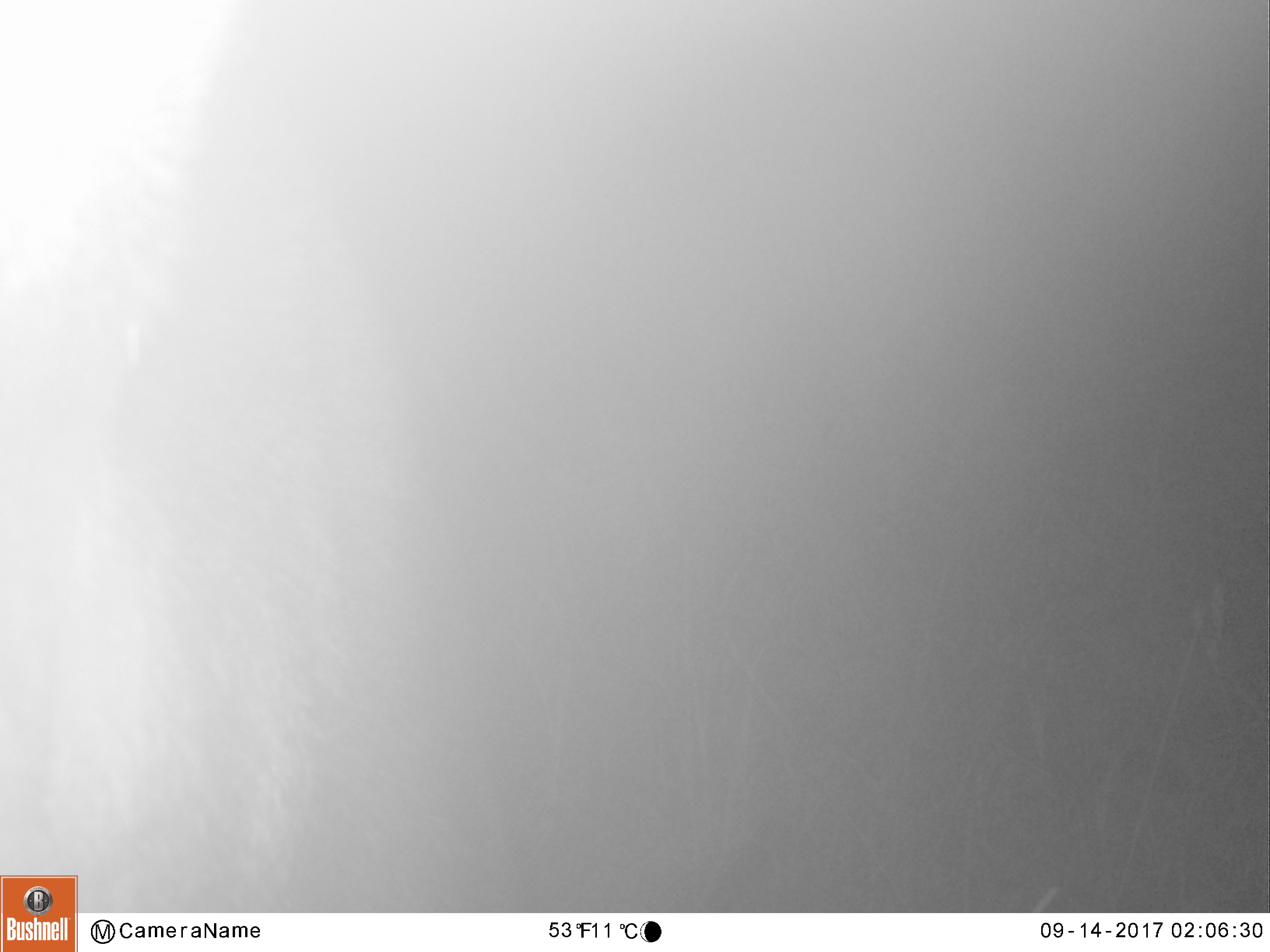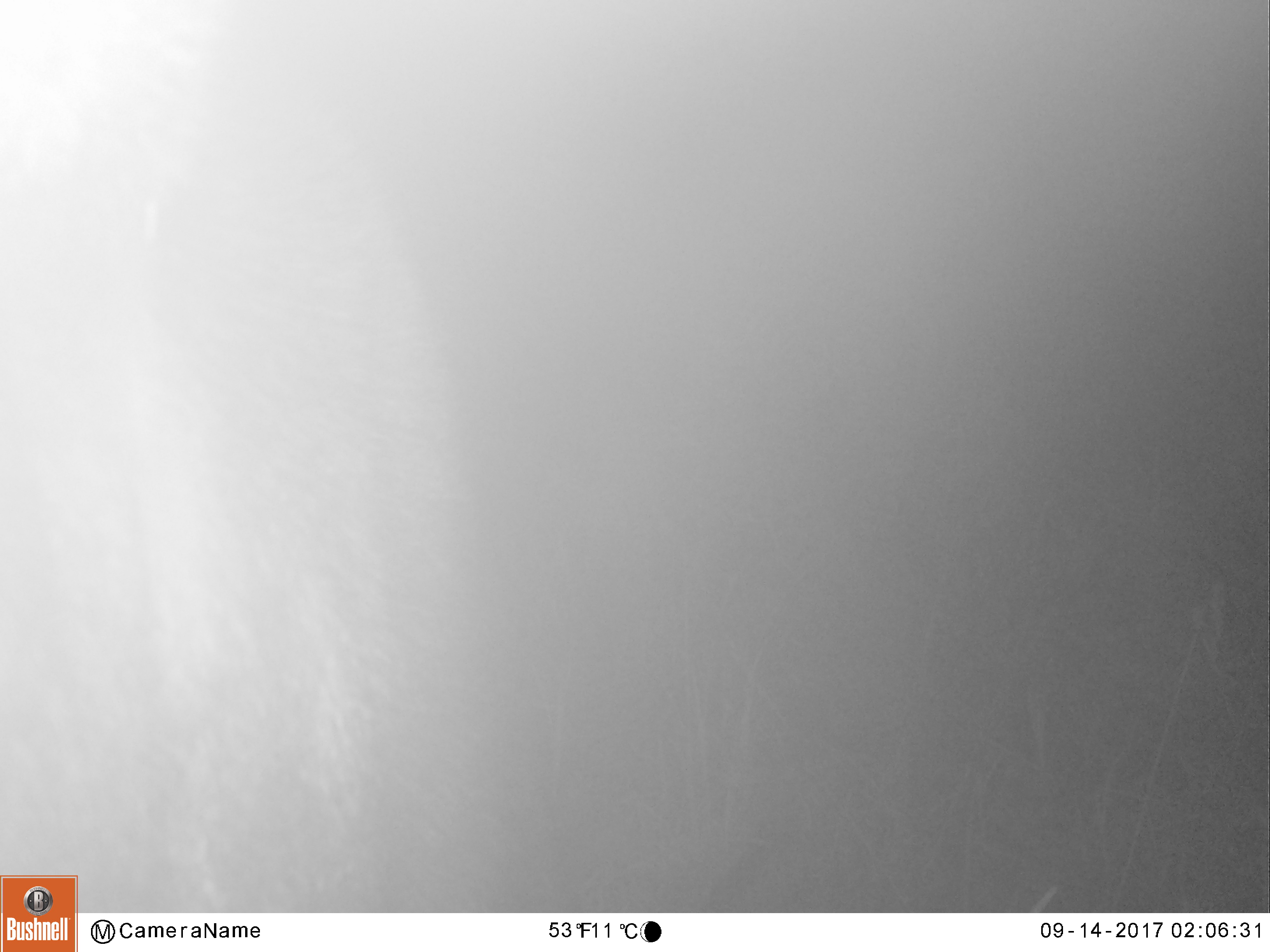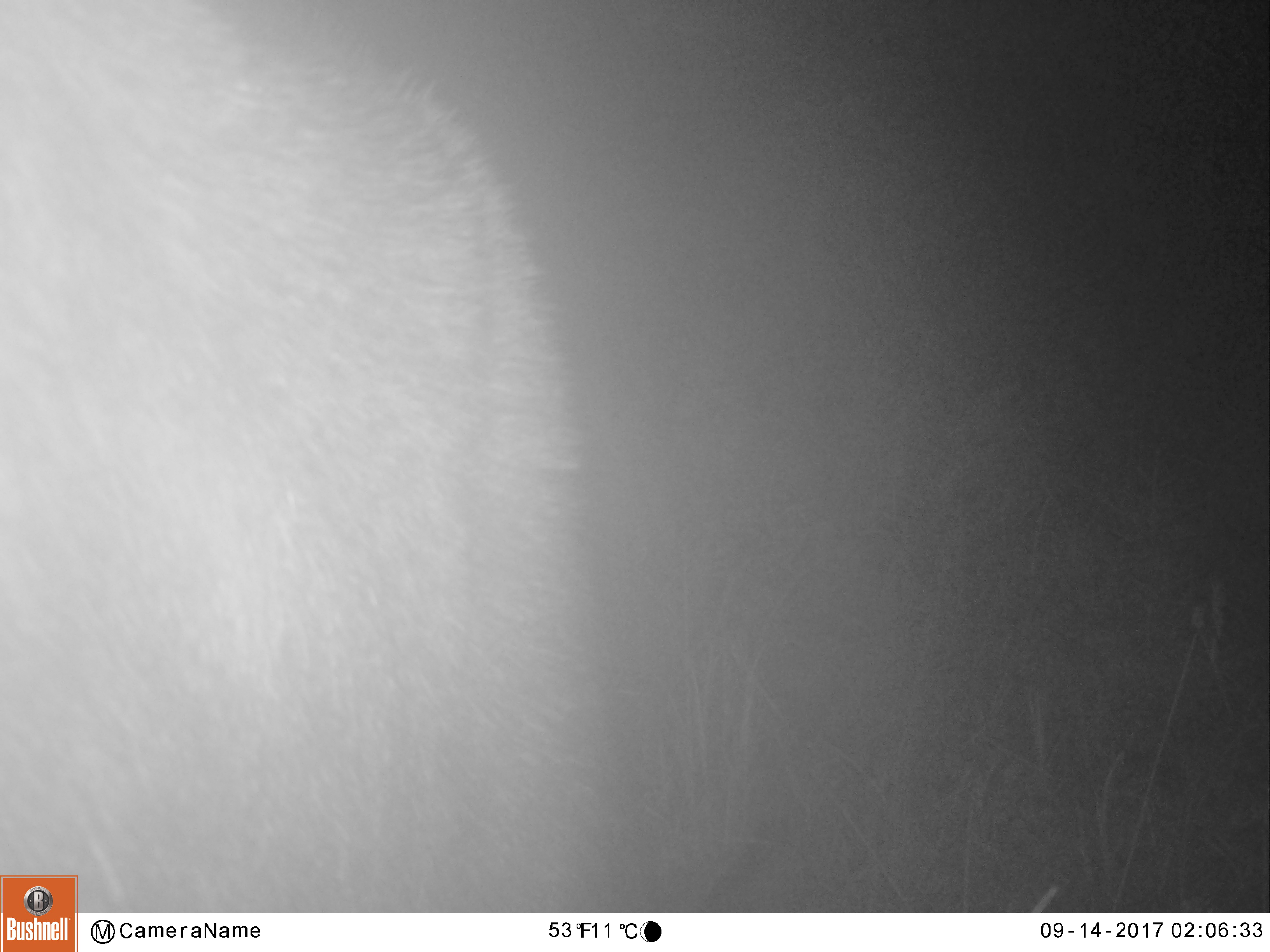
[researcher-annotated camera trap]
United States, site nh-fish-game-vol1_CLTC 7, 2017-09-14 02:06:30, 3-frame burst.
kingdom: Animalia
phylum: Chordata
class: Mammalia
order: Artiodactyla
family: Cervidae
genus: Alces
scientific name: Alces alces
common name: moose